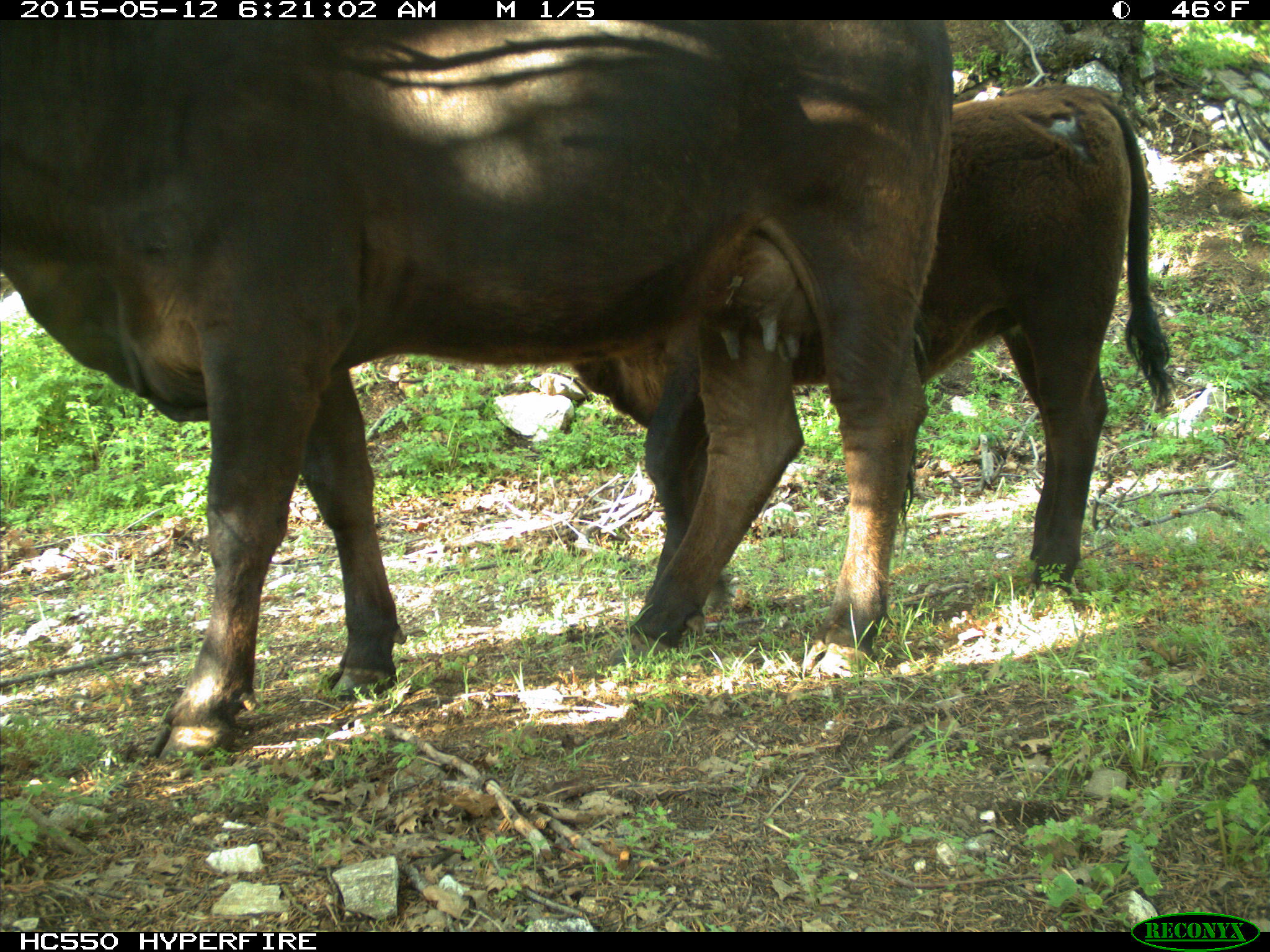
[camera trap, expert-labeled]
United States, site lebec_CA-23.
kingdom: Animalia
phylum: Chordata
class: Mammalia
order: Artiodactyla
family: Bovidae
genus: Bos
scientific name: Bos taurus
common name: domestic cow